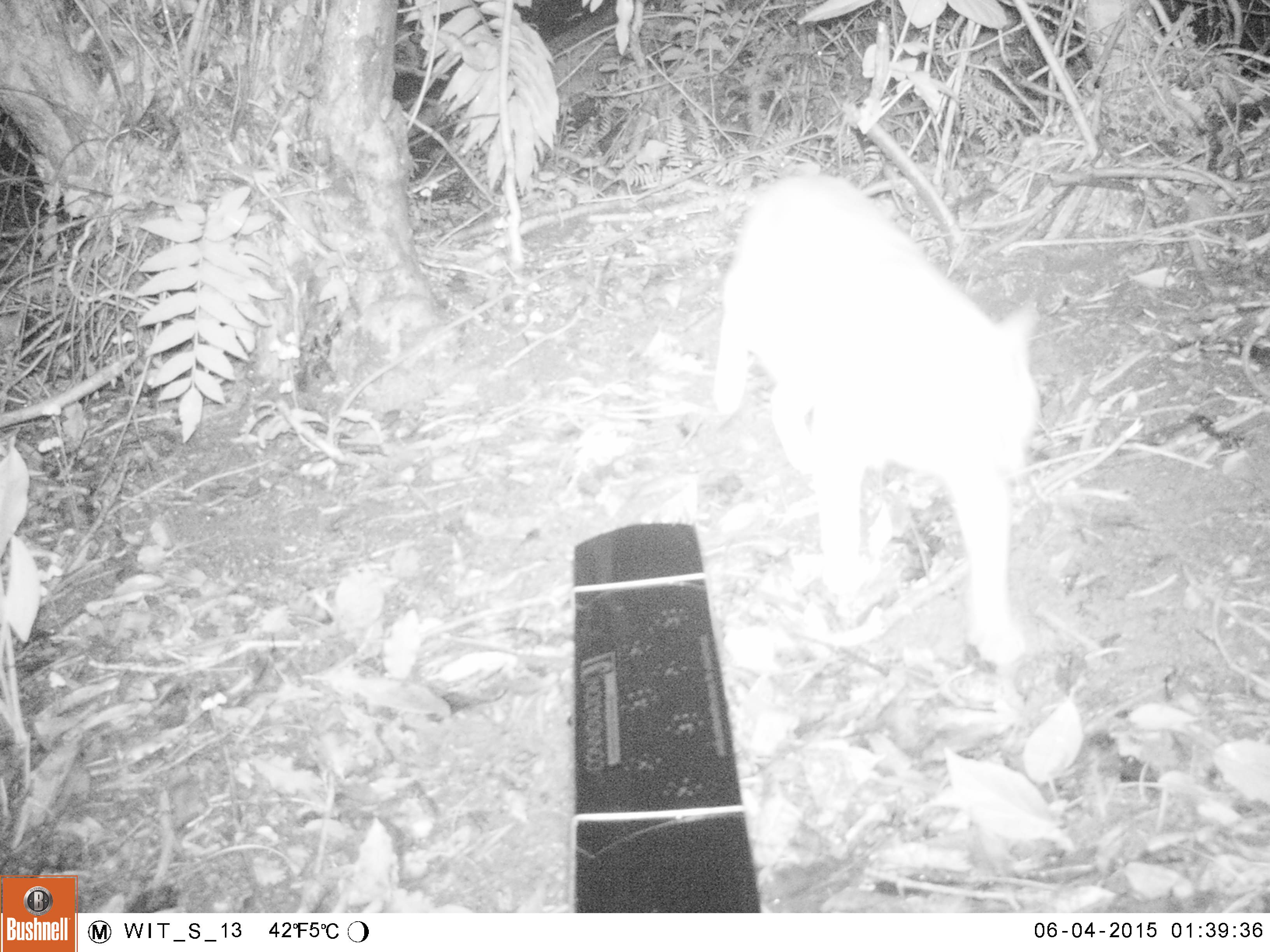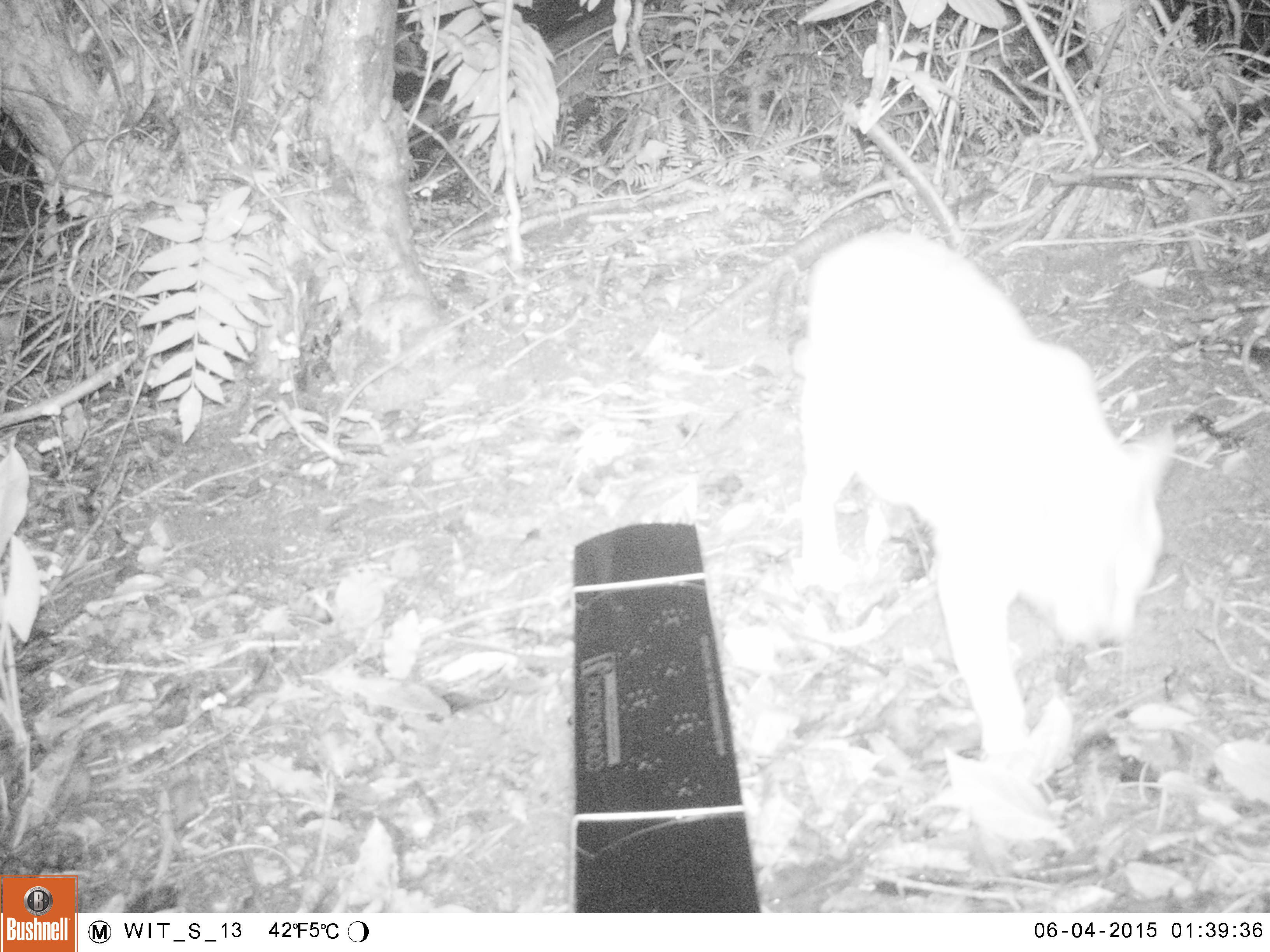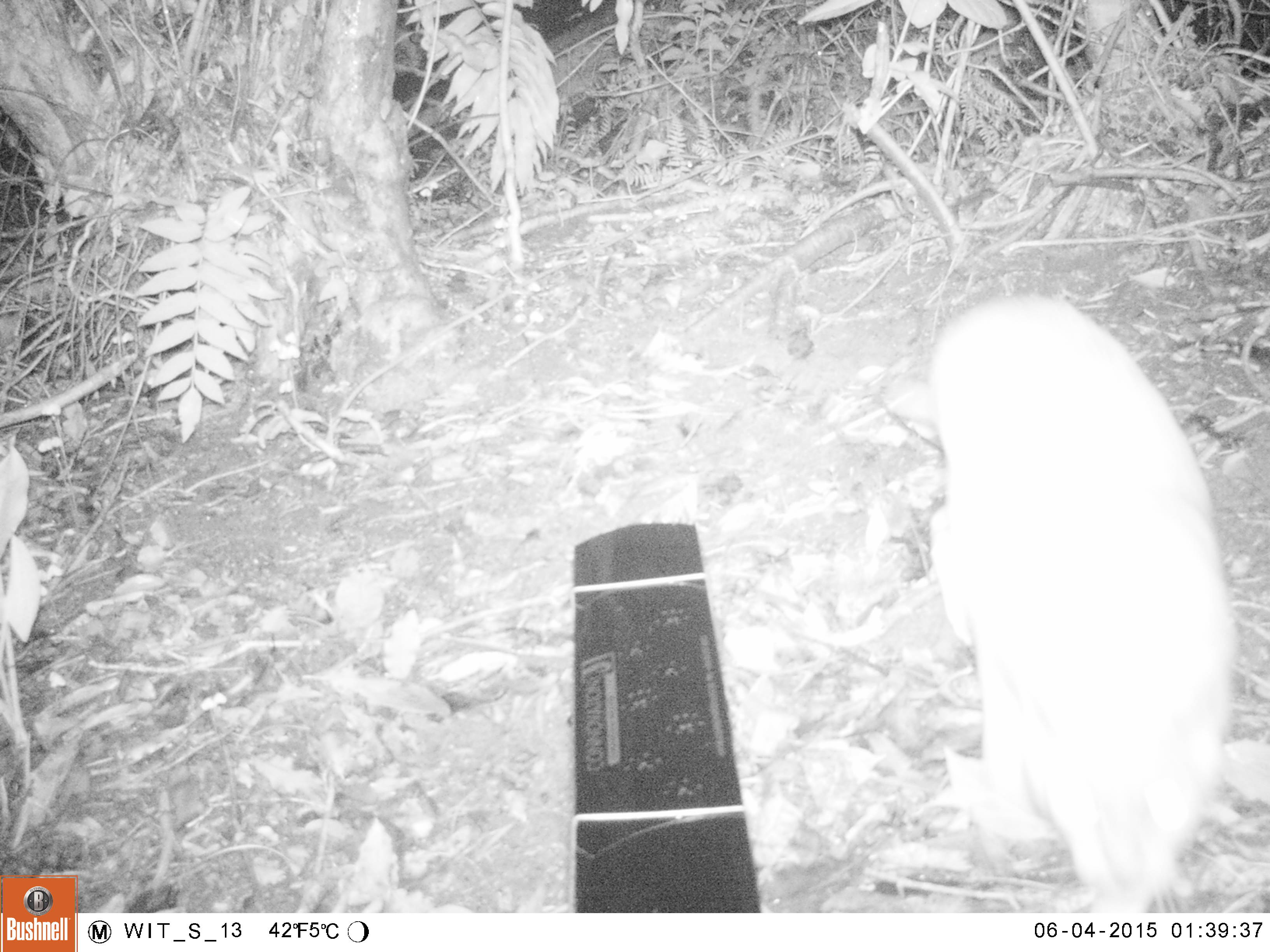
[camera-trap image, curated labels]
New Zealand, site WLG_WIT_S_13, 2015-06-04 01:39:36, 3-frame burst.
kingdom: Animalia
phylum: Chordata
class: Mammalia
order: Carnivora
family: Felidae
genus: Felis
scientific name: Felis catus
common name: domestic cat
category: cat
Cat (domestic cat) (Felis catus).